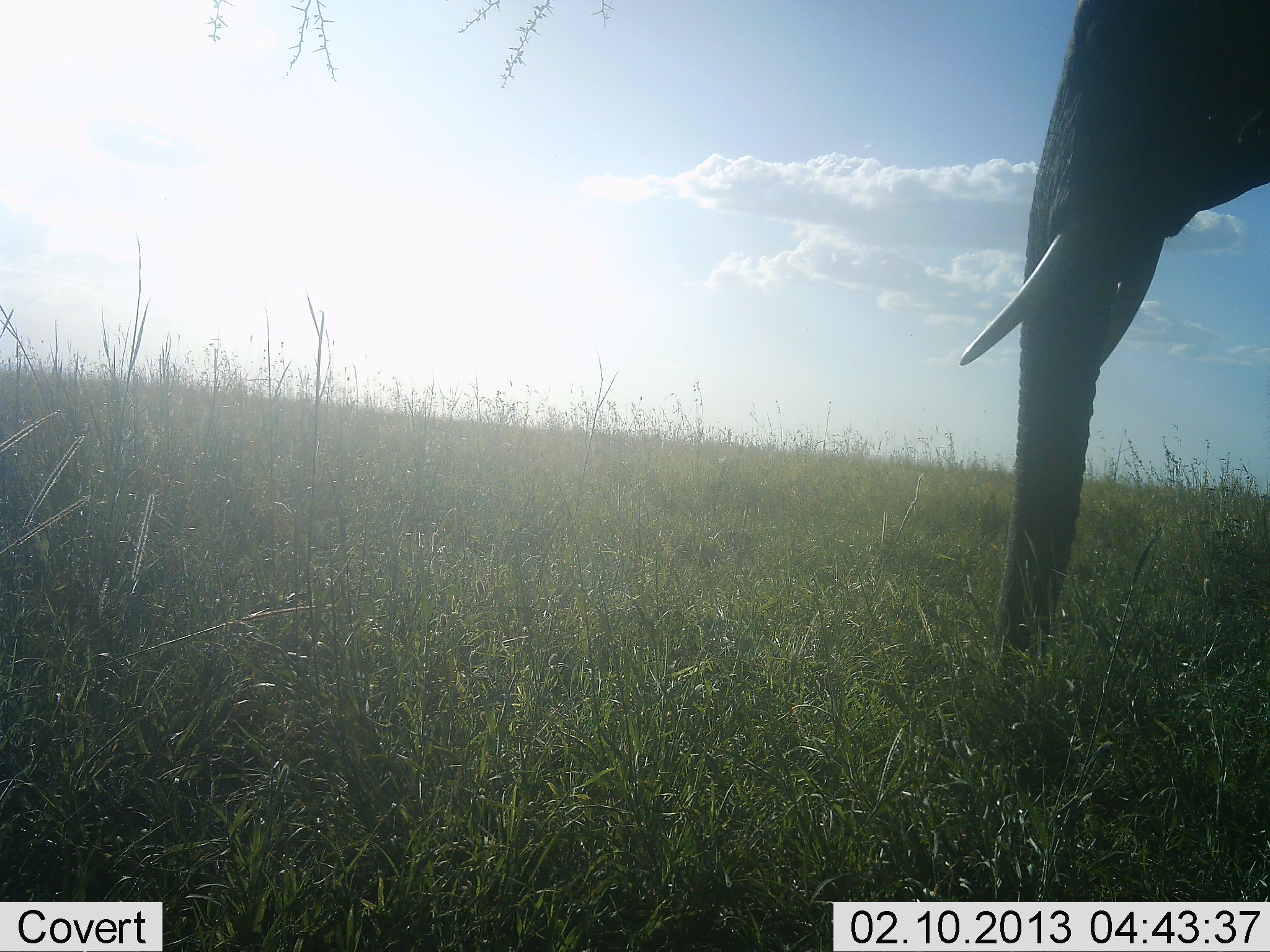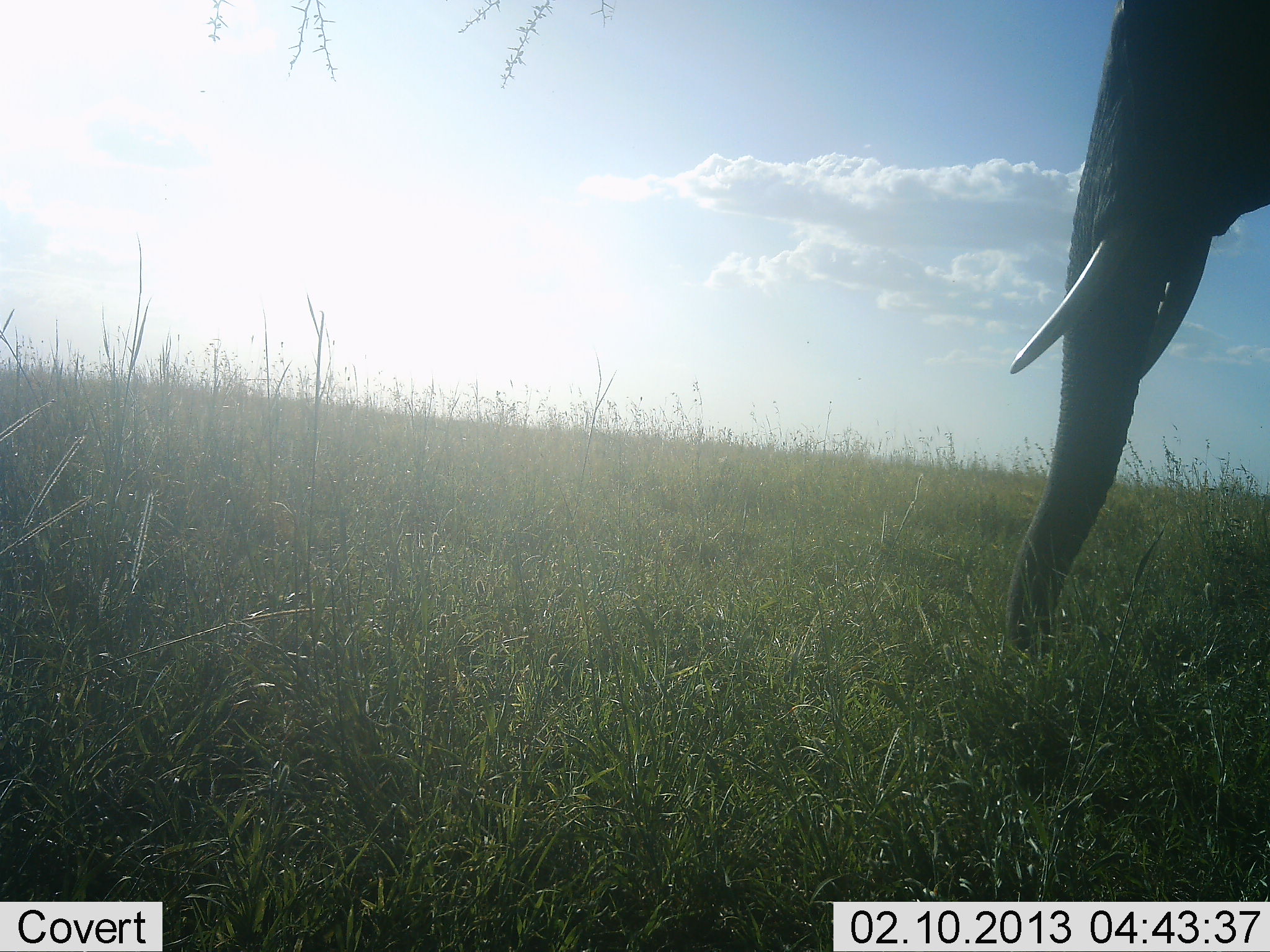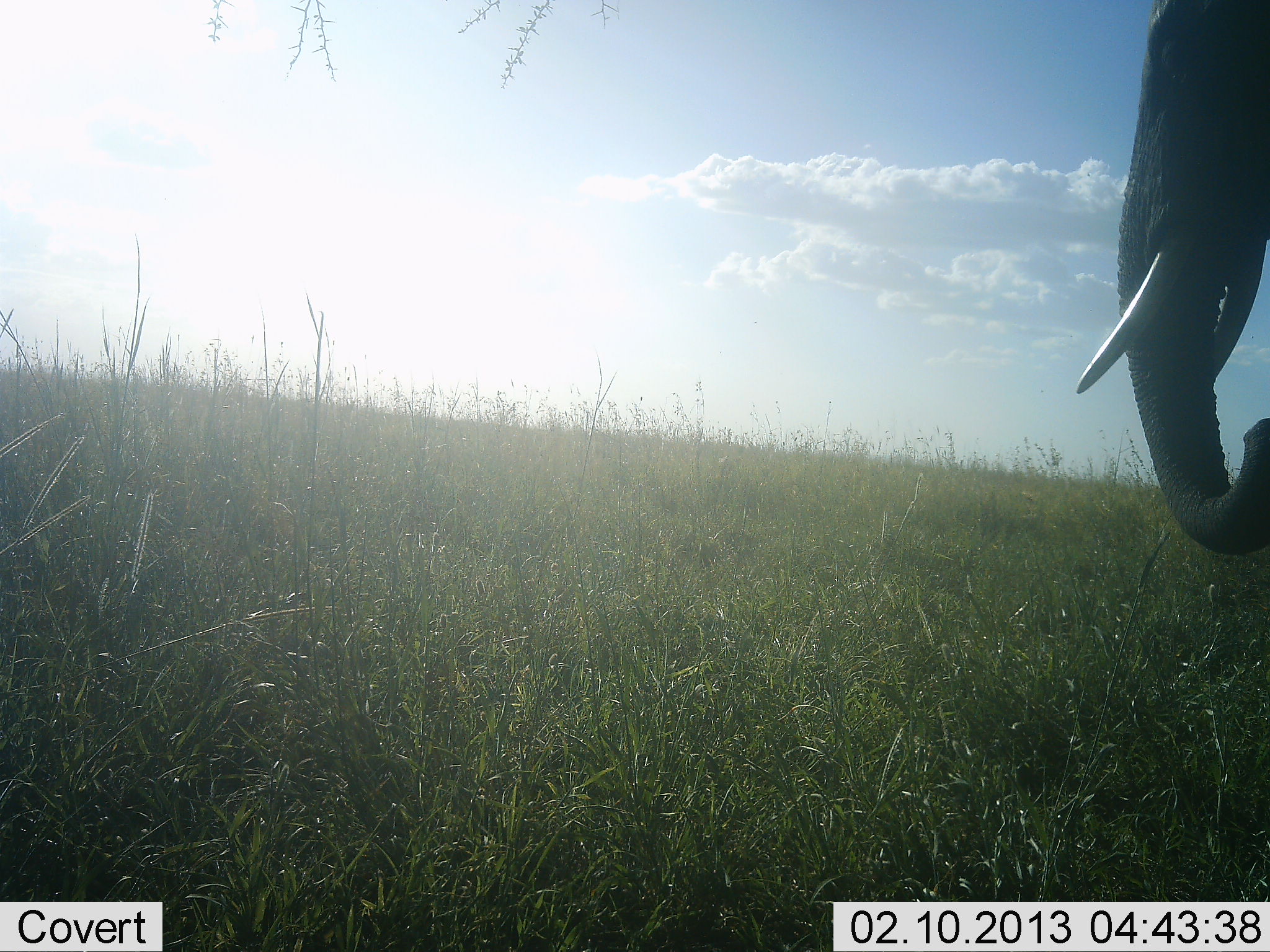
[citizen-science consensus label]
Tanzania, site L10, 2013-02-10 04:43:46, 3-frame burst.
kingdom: Animalia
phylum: Chordata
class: Mammalia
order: Proboscidea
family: Elephantidae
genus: Loxodonta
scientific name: Loxodonta africana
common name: african bush elephant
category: elephant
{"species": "elephant (african bush elephant) (Loxodonta africana)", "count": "1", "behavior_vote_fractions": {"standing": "30%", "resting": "0%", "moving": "11%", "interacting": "0%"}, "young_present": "0%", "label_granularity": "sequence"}